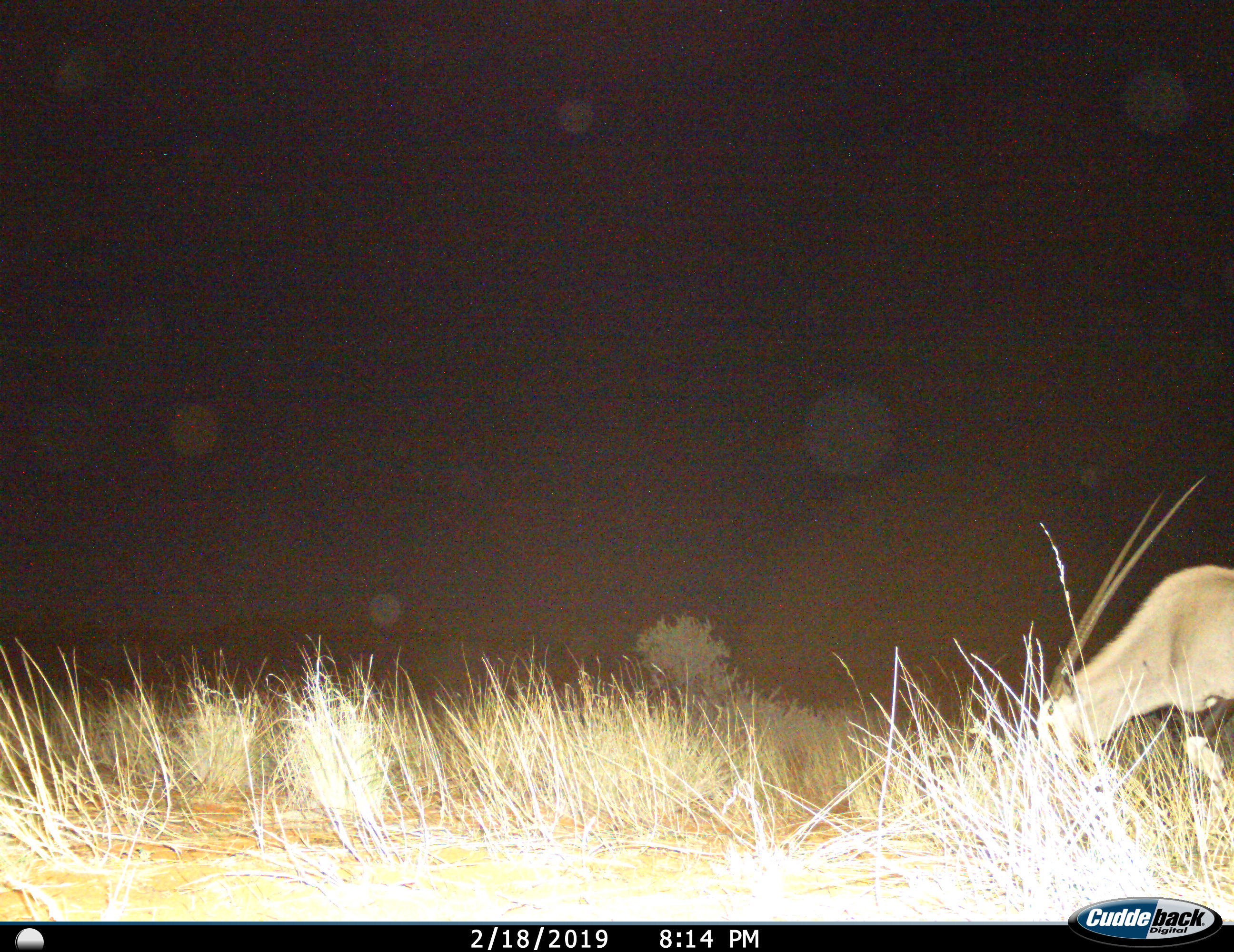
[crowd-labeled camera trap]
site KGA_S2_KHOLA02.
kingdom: Animalia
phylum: Chordata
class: Mammalia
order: Artiodactyla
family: Bovidae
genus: Oryx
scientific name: Oryx gazella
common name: gemsbok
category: oryx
Oryx (gemsbok) (Oryx gazella), count 1. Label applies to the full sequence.